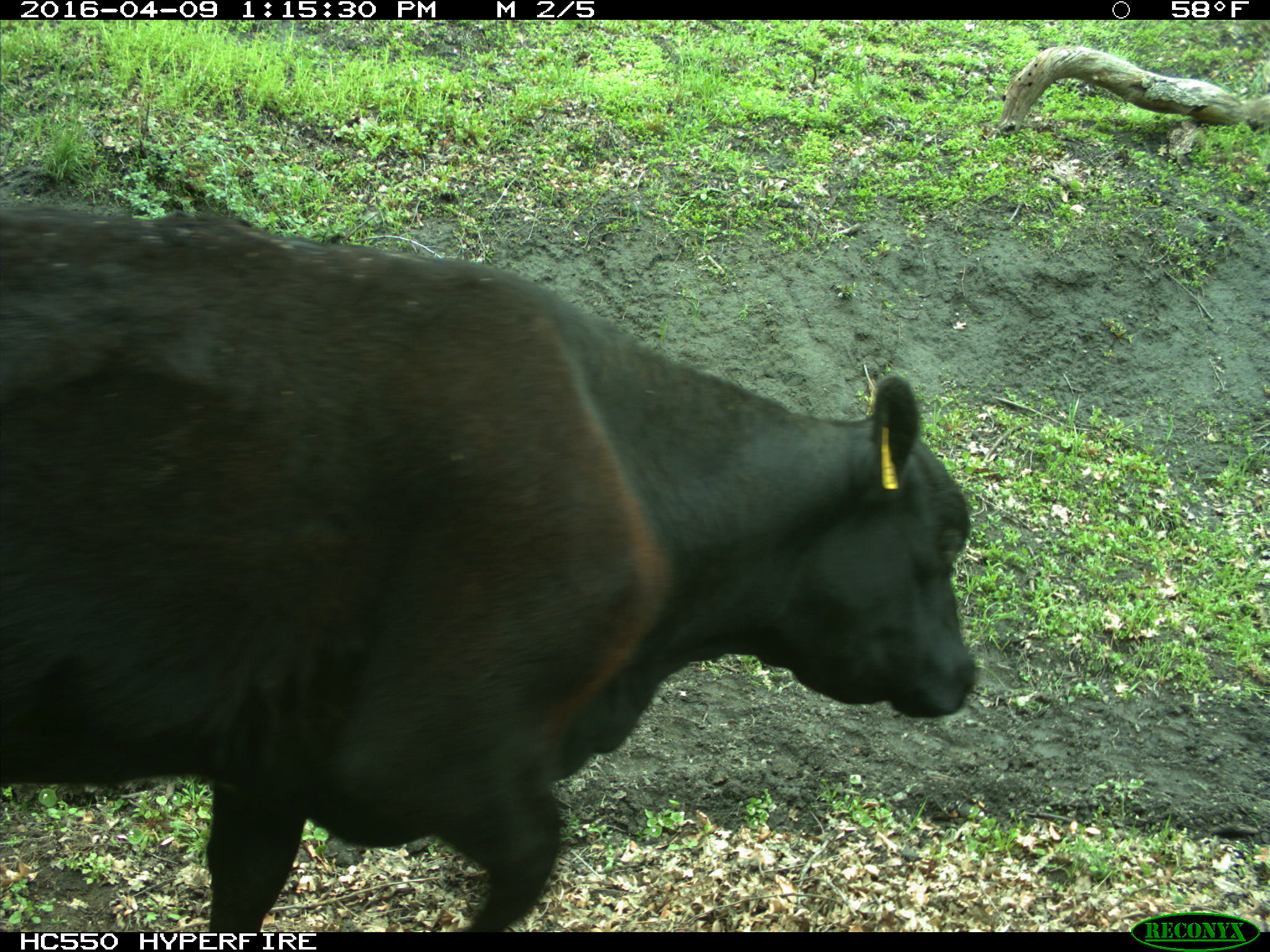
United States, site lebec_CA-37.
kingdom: Animalia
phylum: Chordata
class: Mammalia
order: Artiodactyla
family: Bovidae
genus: Bos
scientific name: Bos taurus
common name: domestic cow